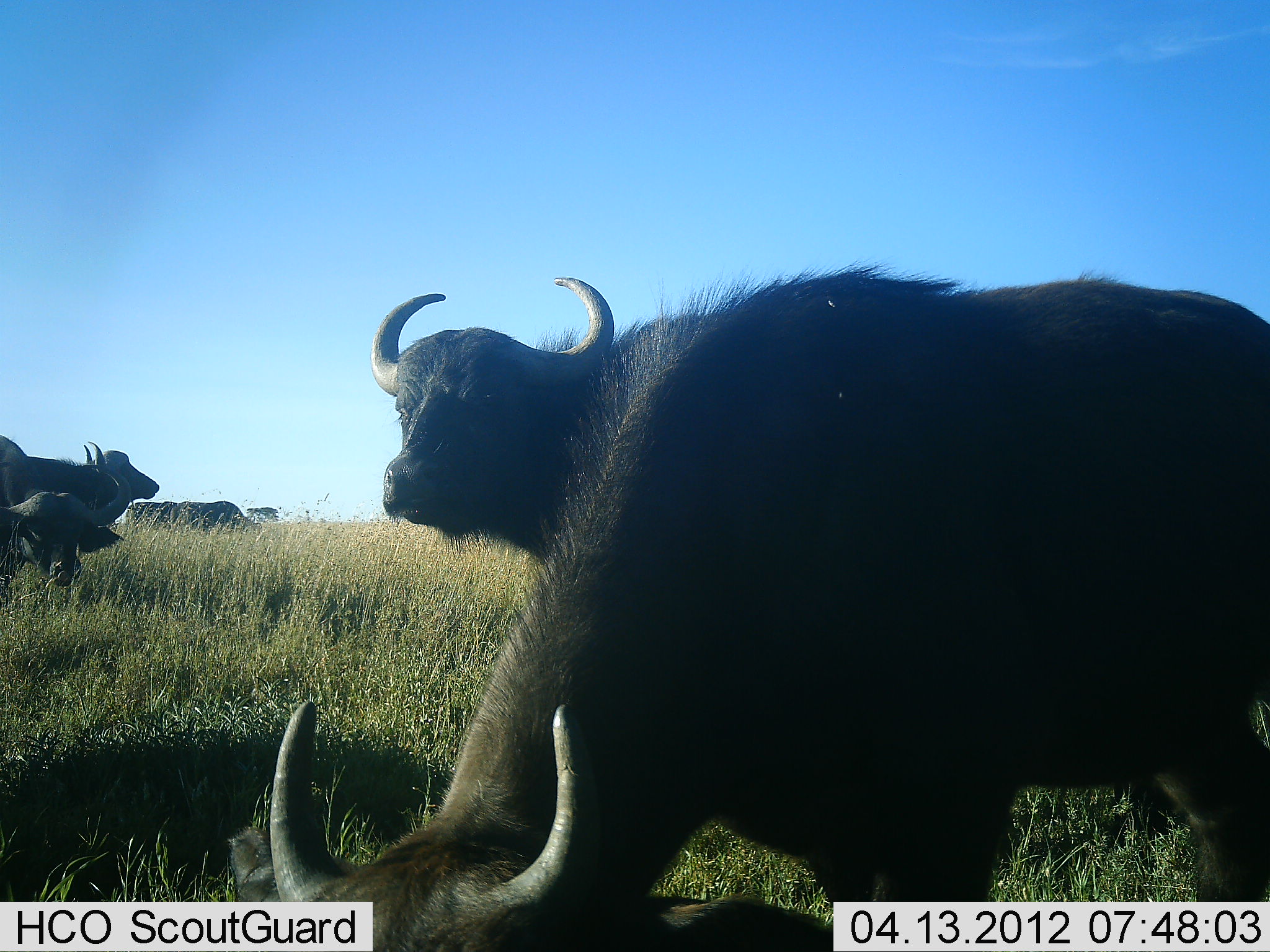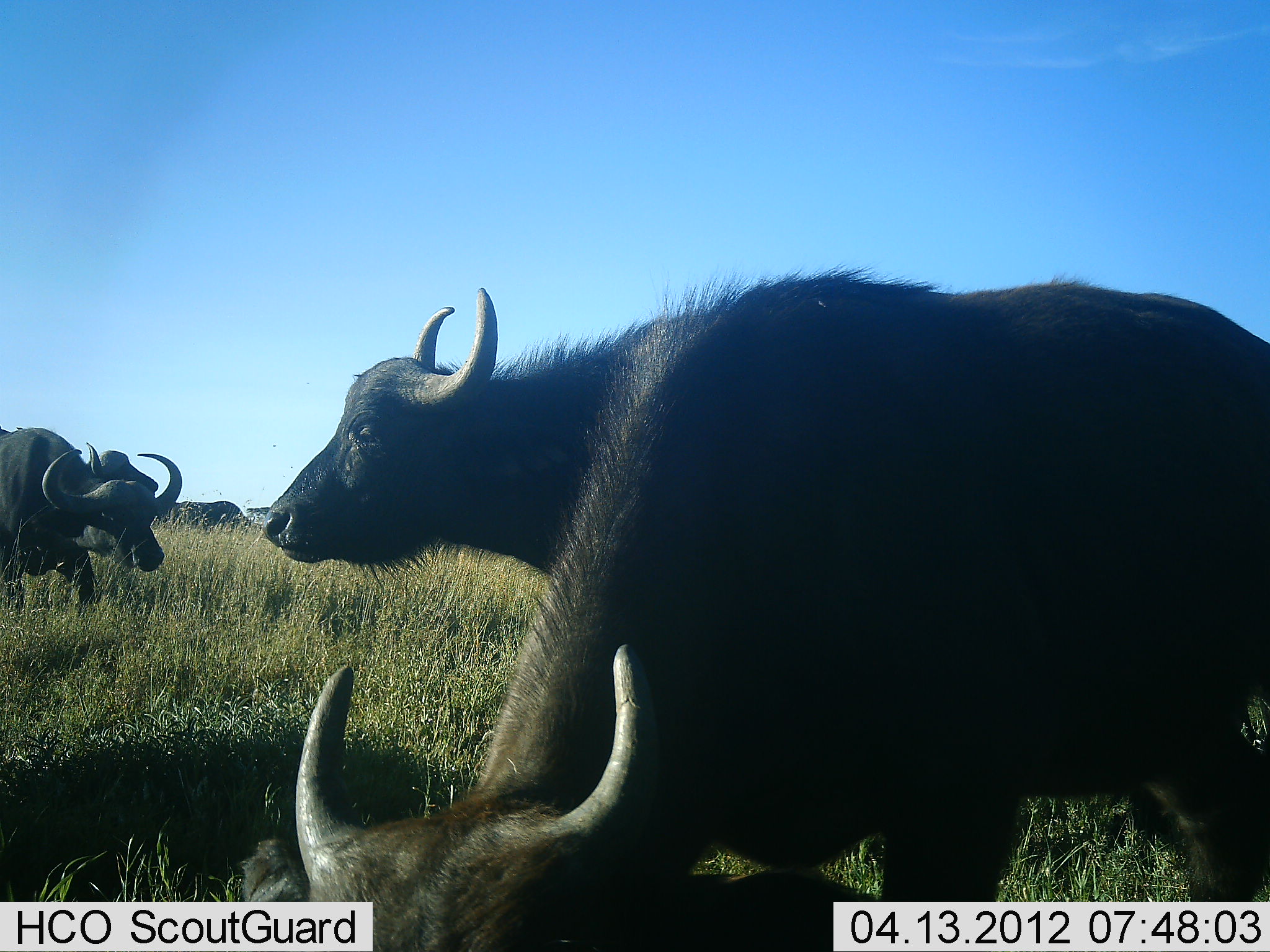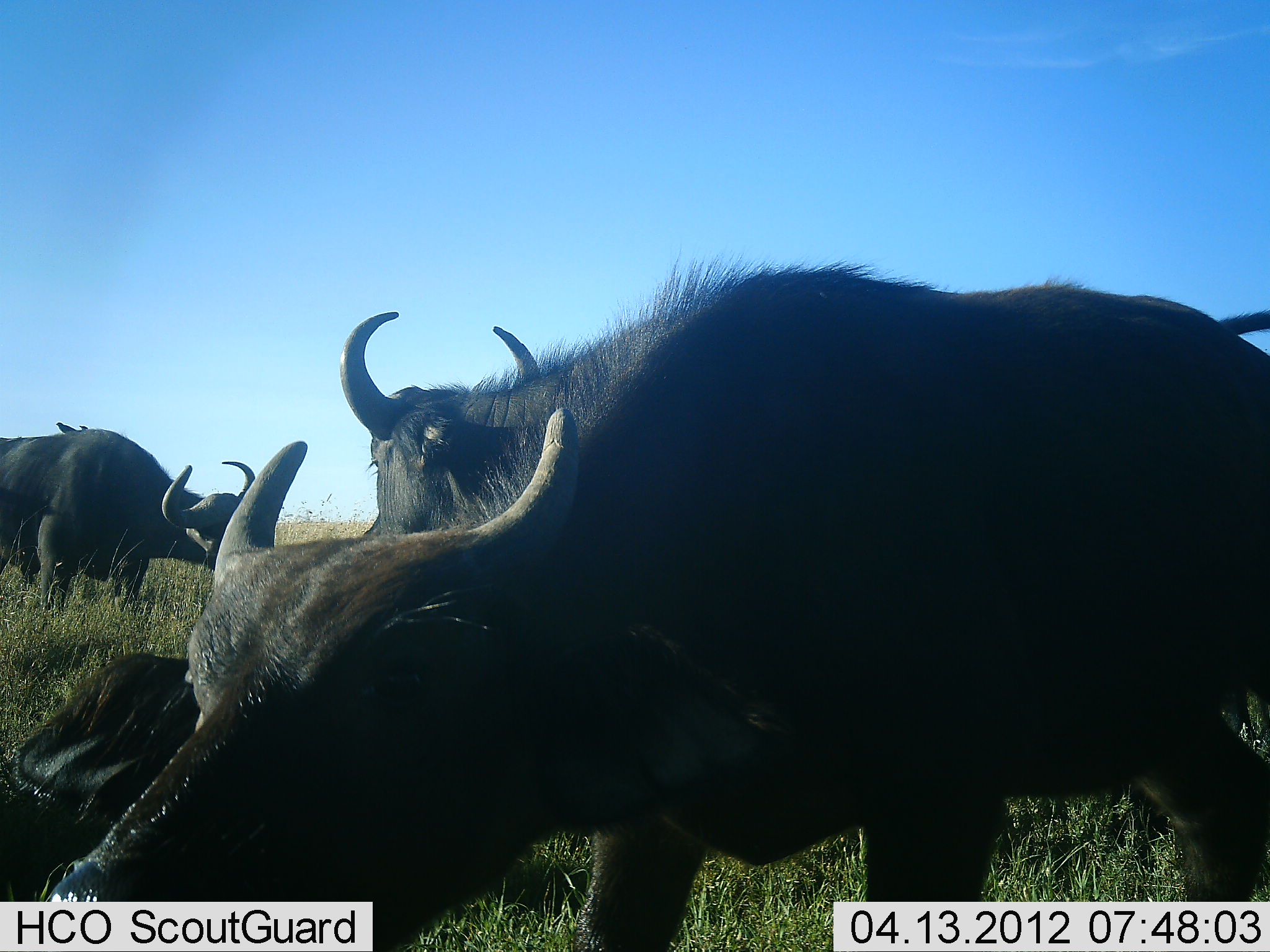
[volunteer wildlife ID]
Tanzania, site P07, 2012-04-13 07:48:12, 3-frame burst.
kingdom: Animalia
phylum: Chordata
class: Mammalia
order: Artiodactyla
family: Bovidae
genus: Syncerus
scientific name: Syncerus caffer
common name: cape buffalo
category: buffalo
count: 5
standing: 67%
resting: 12%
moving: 54%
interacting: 4%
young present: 12%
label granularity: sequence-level